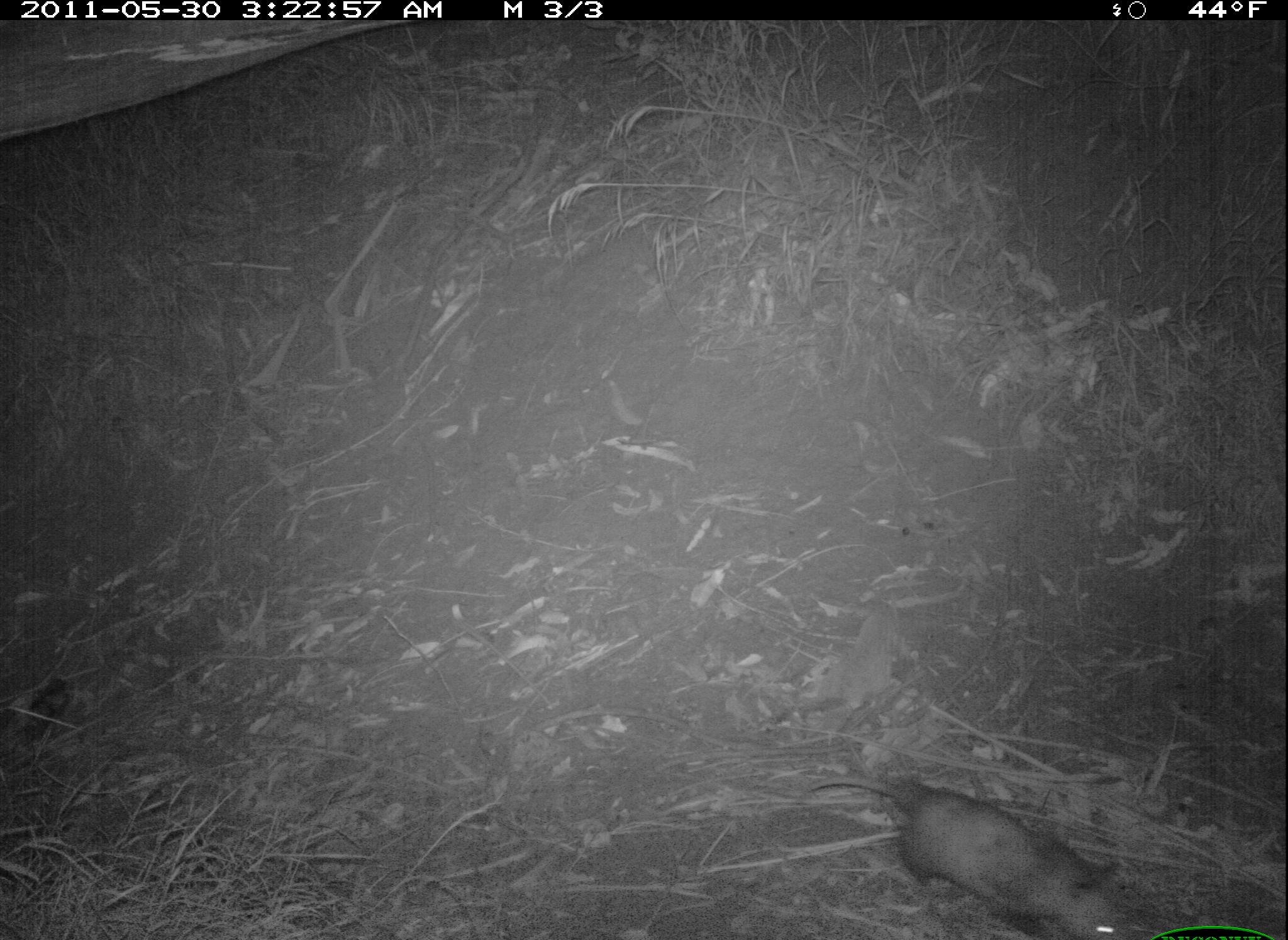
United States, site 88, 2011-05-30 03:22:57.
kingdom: Animalia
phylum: Chordata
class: Mammalia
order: Didelphimorphia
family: Didelphidae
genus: Didelphis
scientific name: Didelphis virginiana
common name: virginia opossum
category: opossum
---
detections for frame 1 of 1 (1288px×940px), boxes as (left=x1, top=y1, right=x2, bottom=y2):
opossum: (left=794, top=733, right=1151, bottom=940)